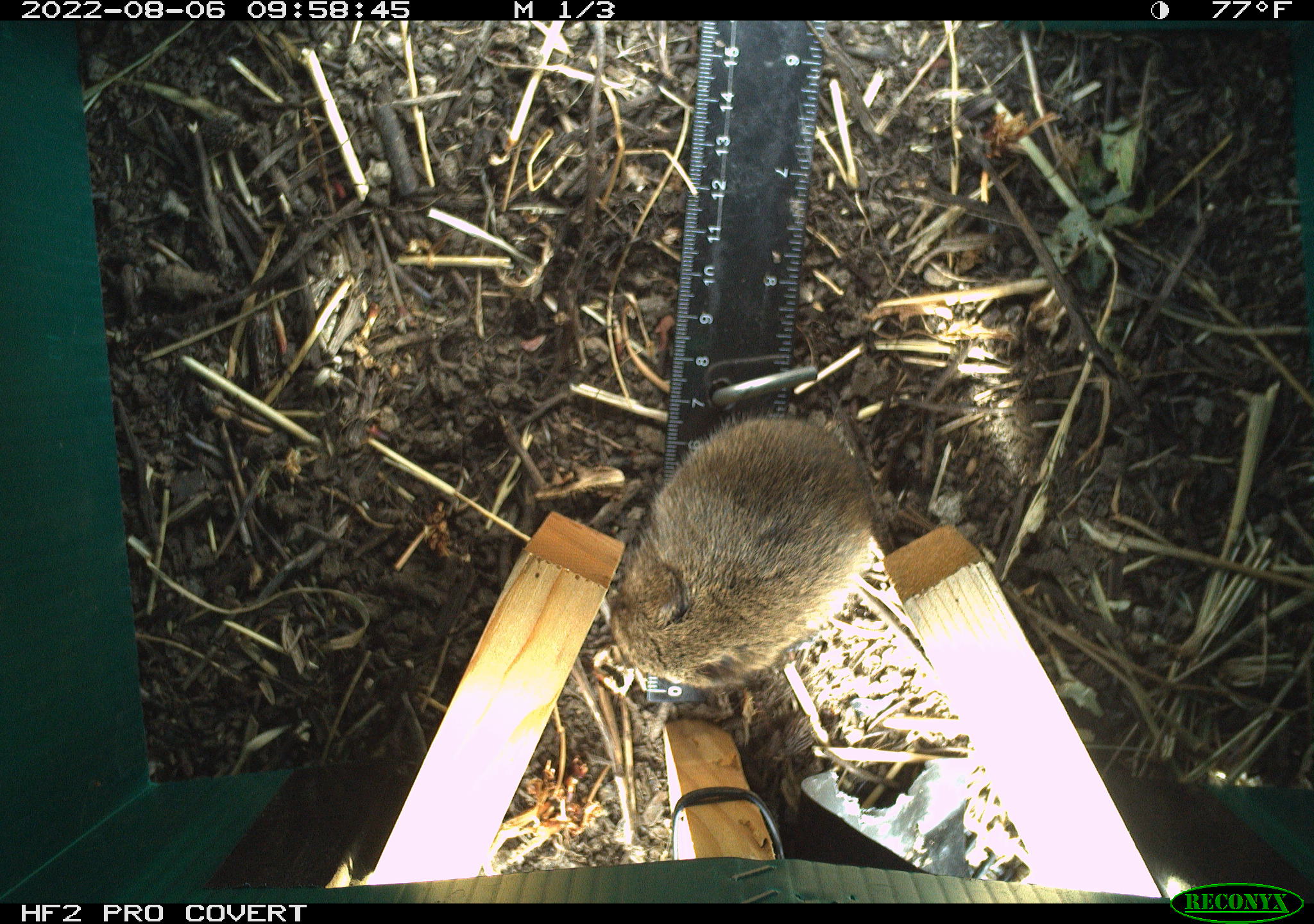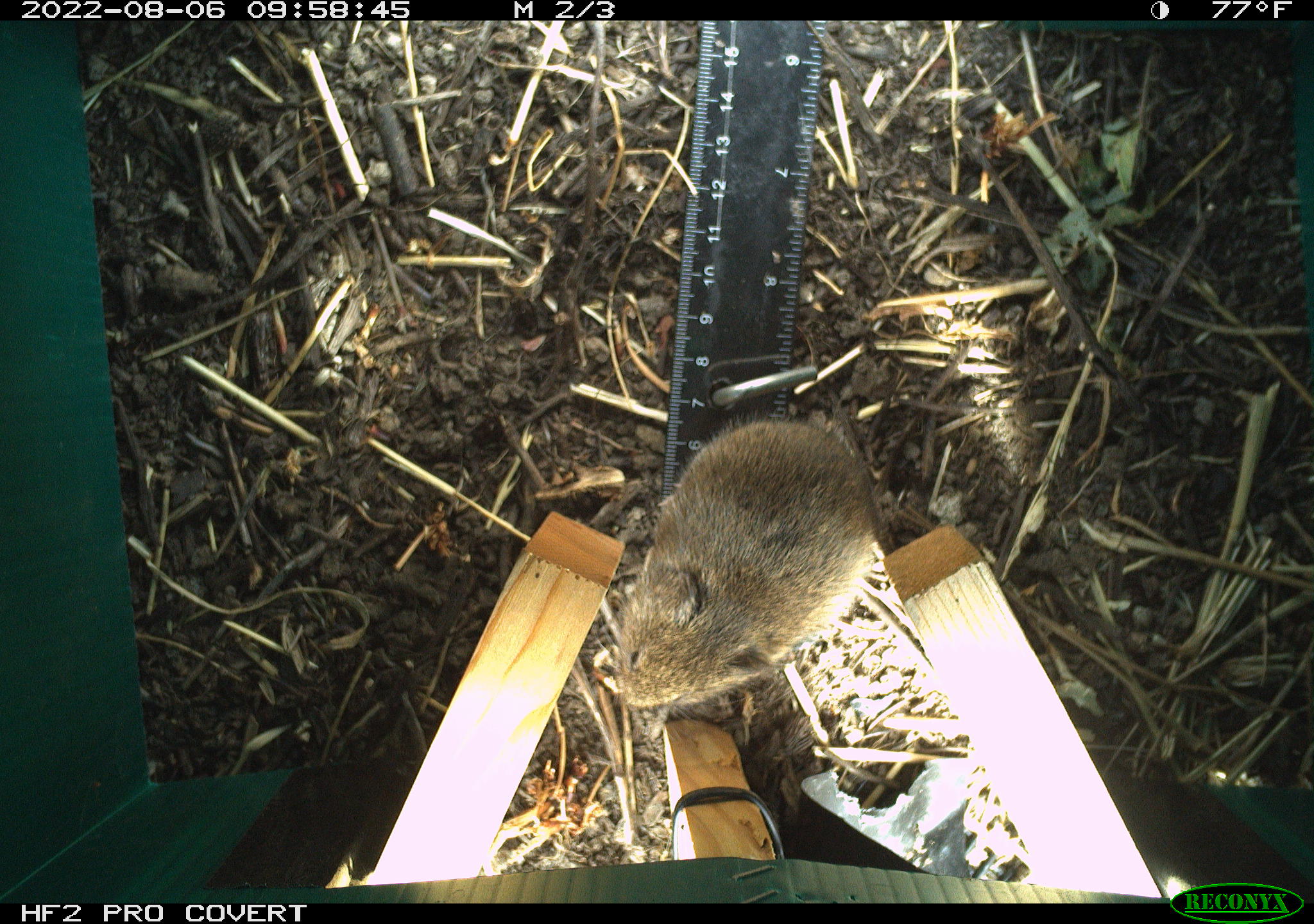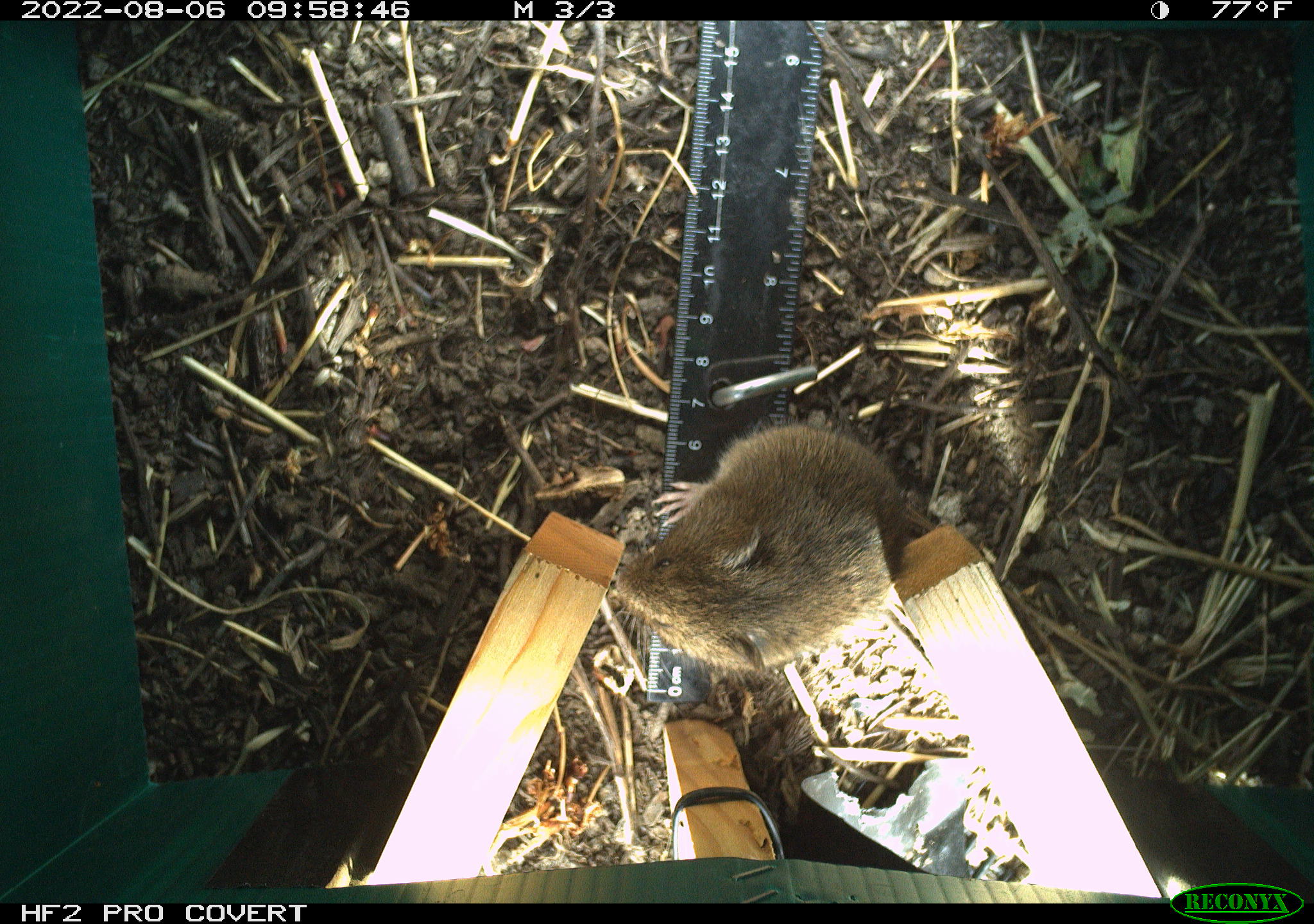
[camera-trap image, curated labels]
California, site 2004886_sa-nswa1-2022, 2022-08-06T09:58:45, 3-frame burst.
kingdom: Animalia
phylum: Chordata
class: Mammalia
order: Rodentia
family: Cricetidae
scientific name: Cricetidae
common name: hamsters, voles, lemmings, and allies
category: cricetidae family